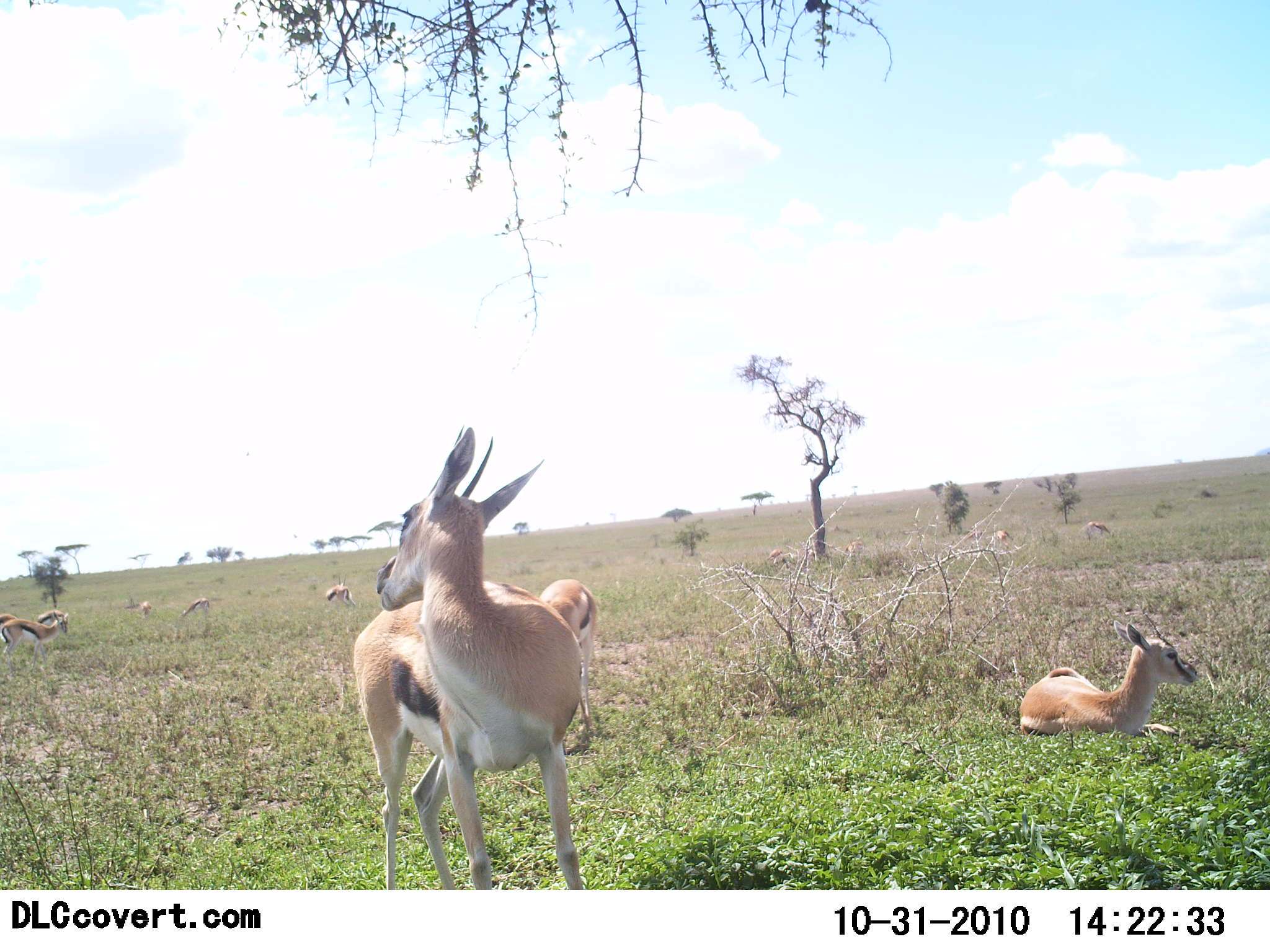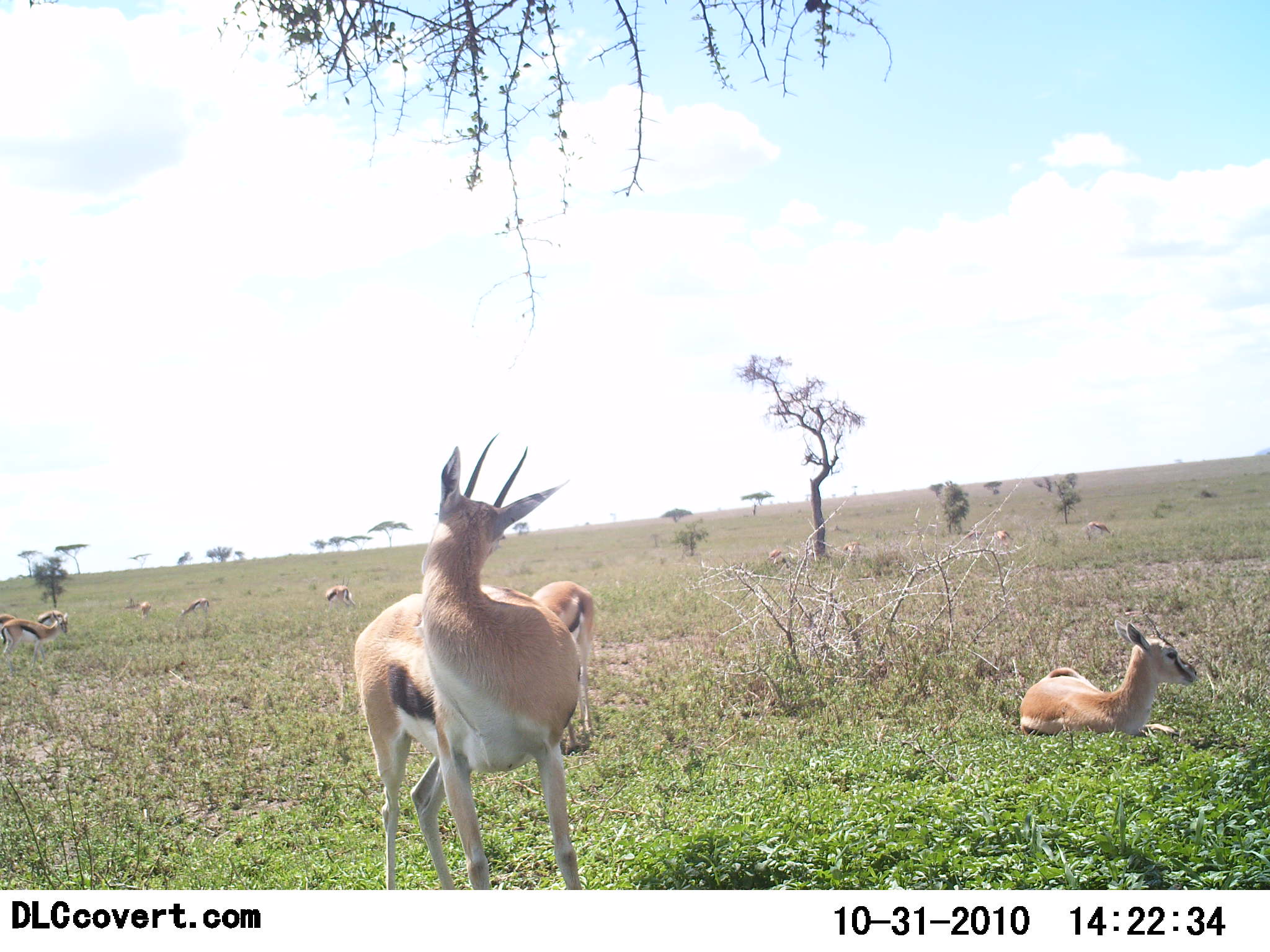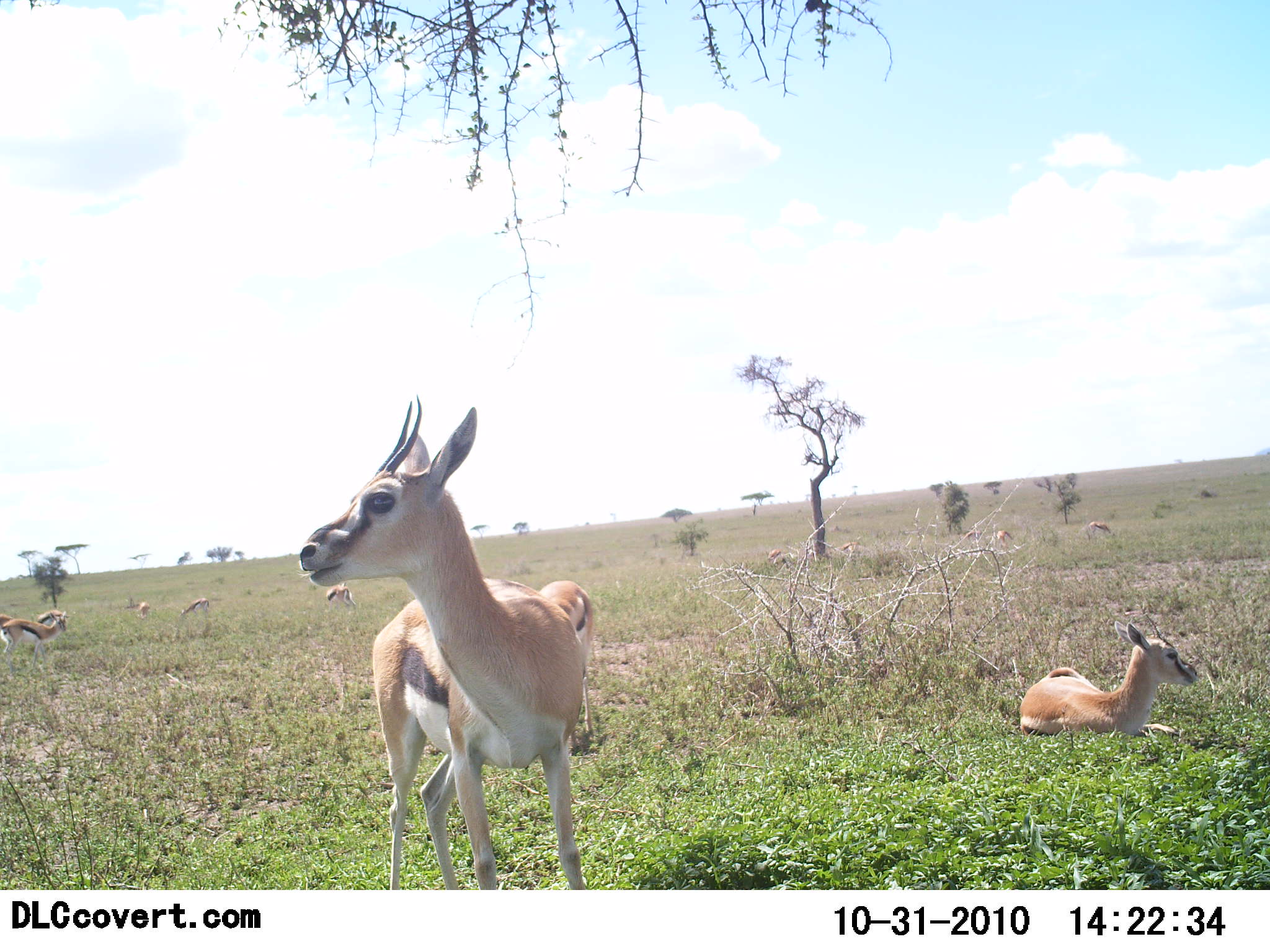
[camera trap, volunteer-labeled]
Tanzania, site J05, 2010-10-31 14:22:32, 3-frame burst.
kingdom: Animalia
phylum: Chordata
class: Mammalia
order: Artiodactyla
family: Bovidae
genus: Eudorcas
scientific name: Eudorcas thomsonii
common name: thomson's gazelle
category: gazellethomsons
Gazellethomsons (thomson's gazelle) (Eudorcas thomsonii), count 11-50. Behavior (volunteer vote fractions): standing 71%, resting 100%, moving 8%, interacting 8%. Young present (vote fraction): 4%. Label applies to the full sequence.